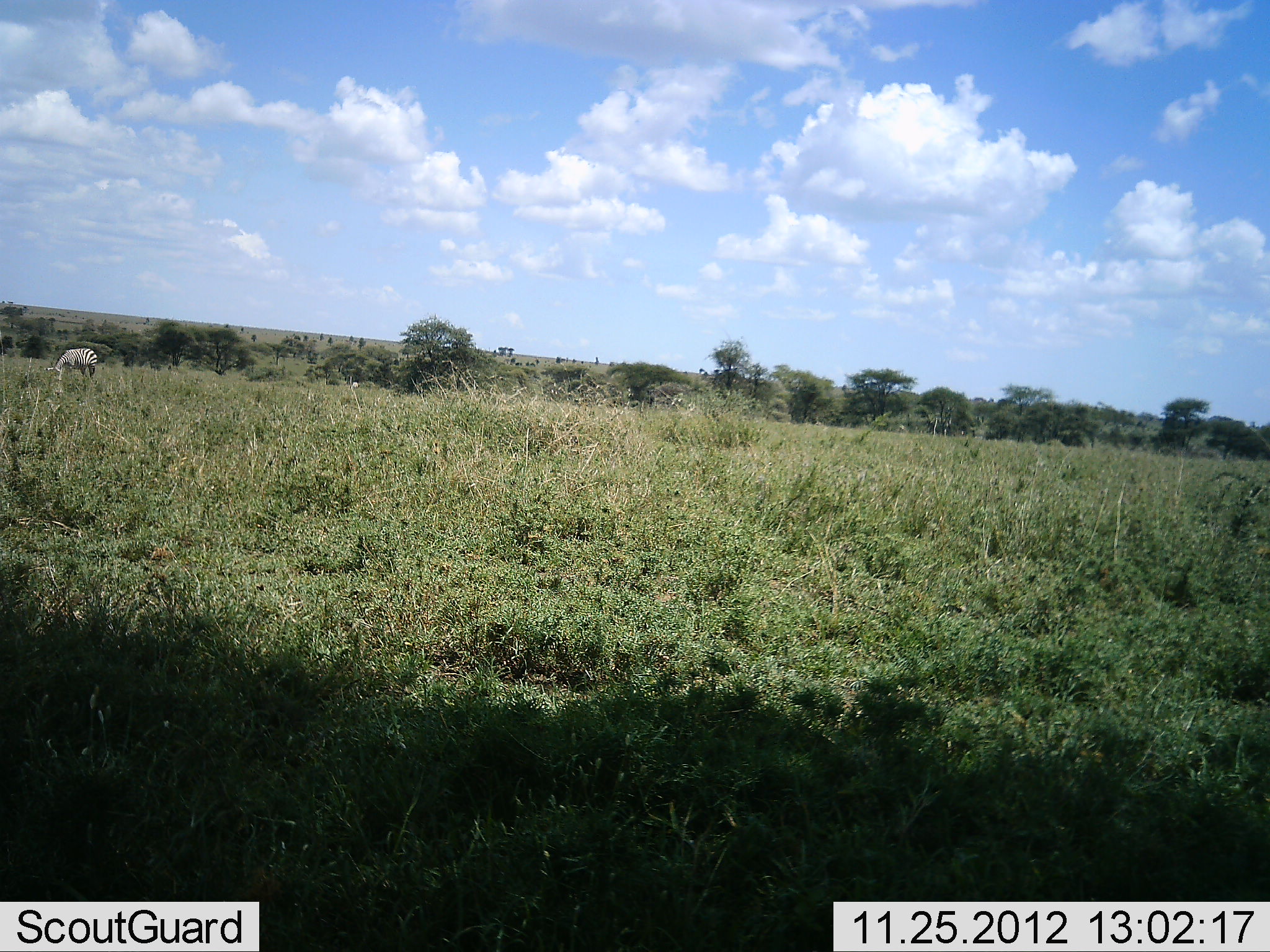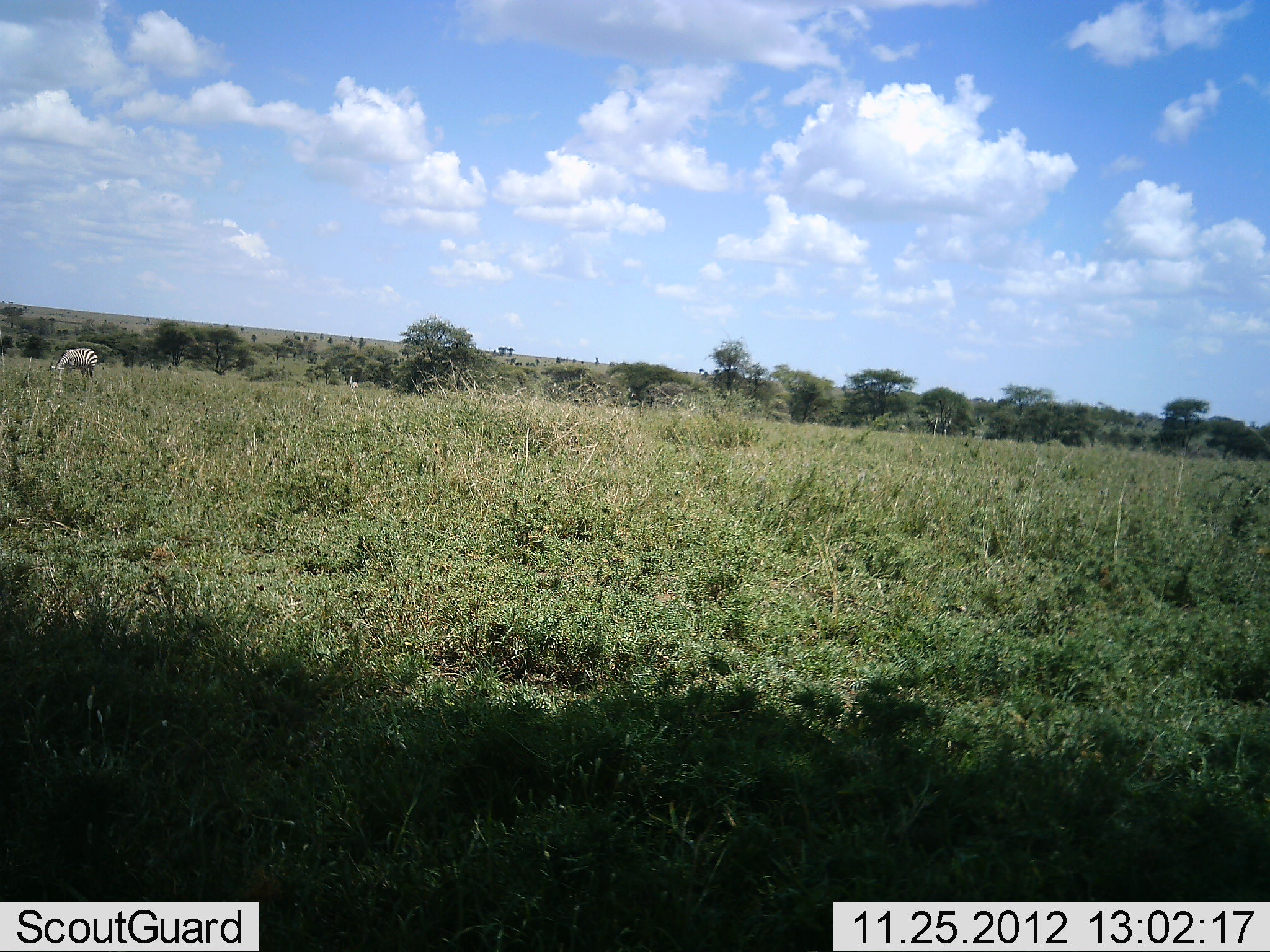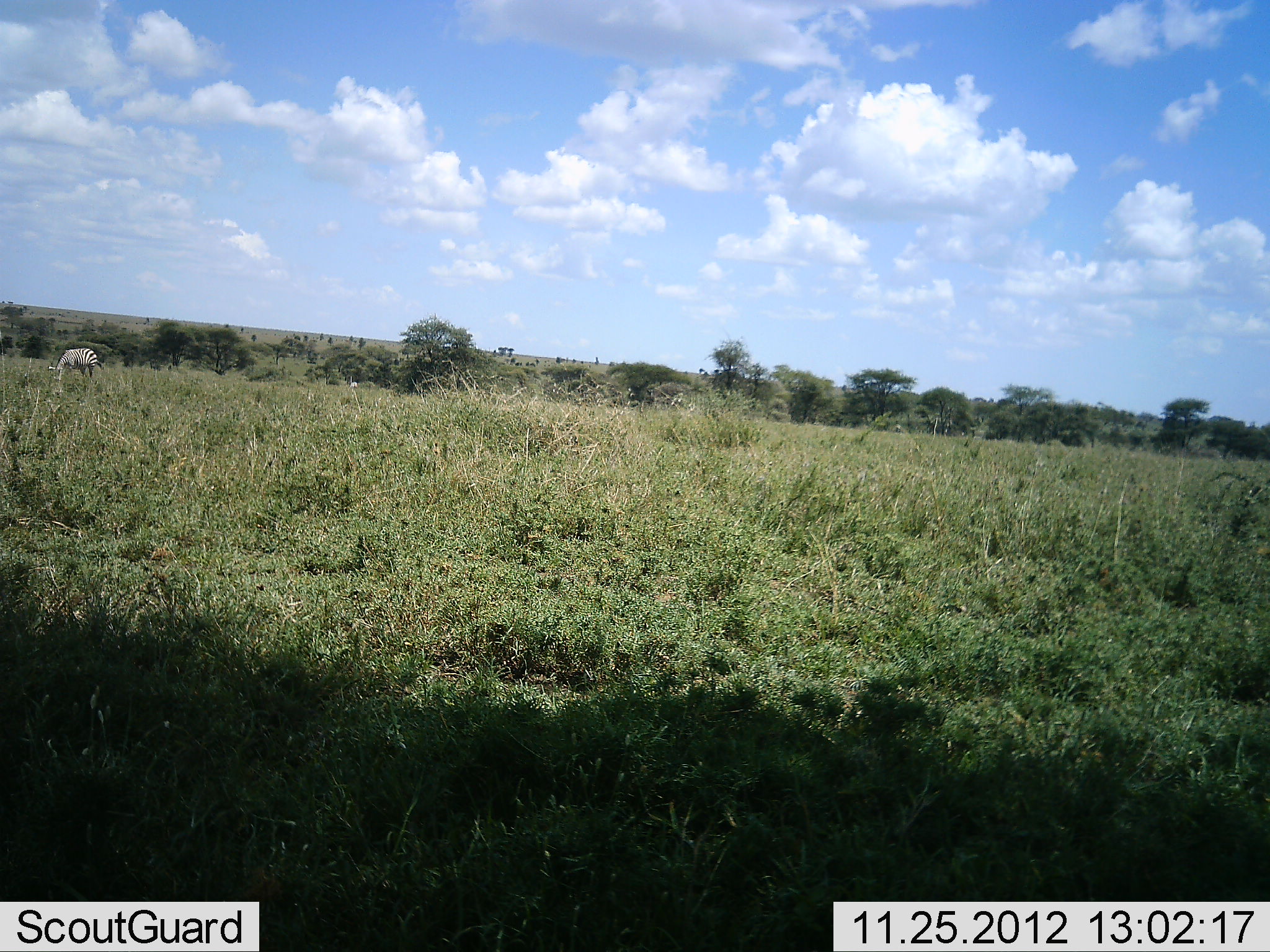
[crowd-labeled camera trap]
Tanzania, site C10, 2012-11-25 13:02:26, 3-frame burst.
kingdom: Animalia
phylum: Chordata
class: Mammalia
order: Perissodactyla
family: Equidae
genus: Equus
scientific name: Equus quagga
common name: plains zebra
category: zebra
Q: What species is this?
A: Zebra (plains zebra) (Equus quagga).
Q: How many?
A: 1.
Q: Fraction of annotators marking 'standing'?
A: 20%.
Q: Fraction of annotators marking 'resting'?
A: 0%.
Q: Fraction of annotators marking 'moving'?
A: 0%.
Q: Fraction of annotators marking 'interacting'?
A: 0%.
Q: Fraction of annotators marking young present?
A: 0%.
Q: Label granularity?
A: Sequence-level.